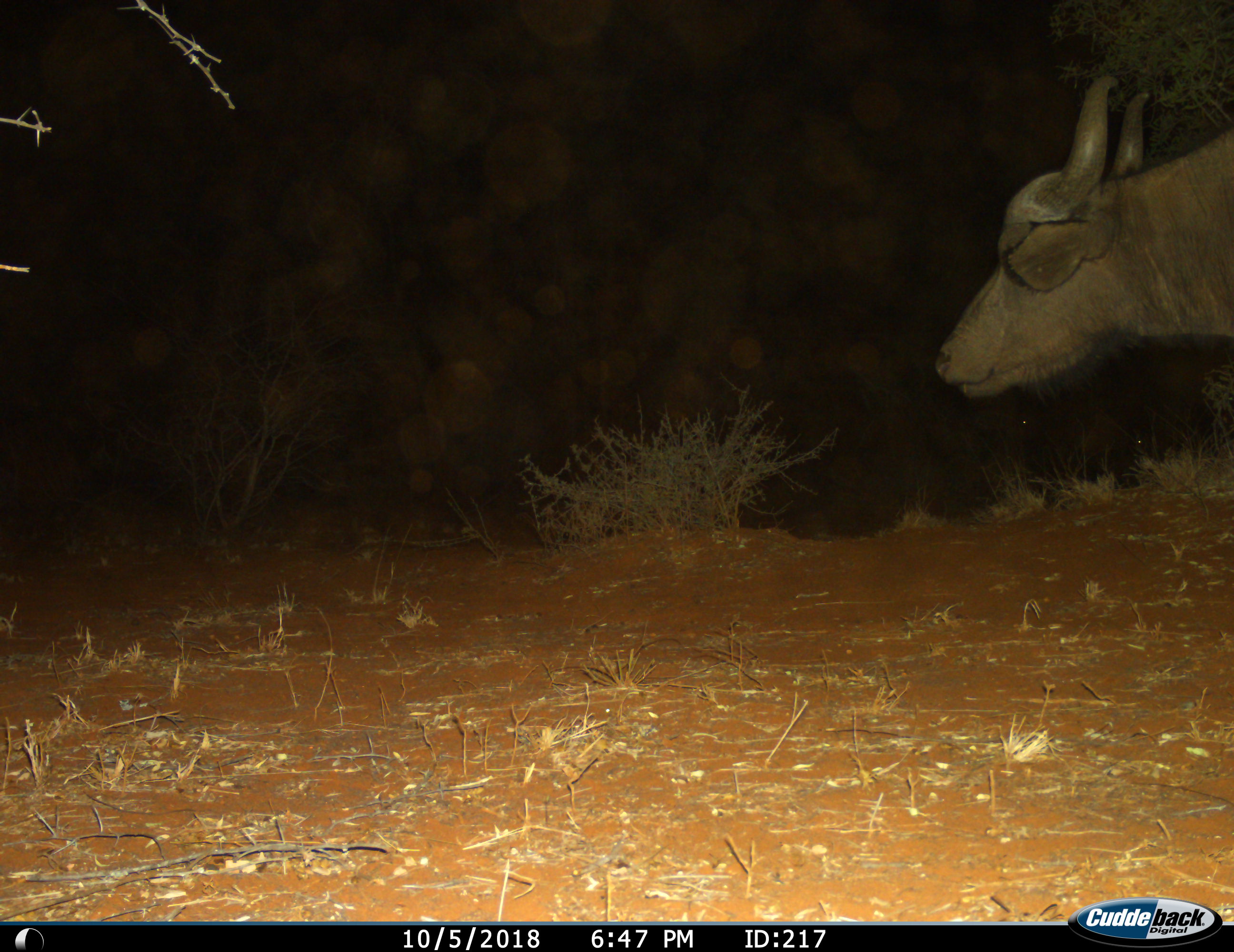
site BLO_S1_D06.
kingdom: Animalia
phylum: Chordata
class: Mammalia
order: Artiodactyla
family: Bovidae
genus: Syncerus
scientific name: Syncerus caffer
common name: african buffalo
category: buffalo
Buffalo (african buffalo) (Syncerus caffer), count 1. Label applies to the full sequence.